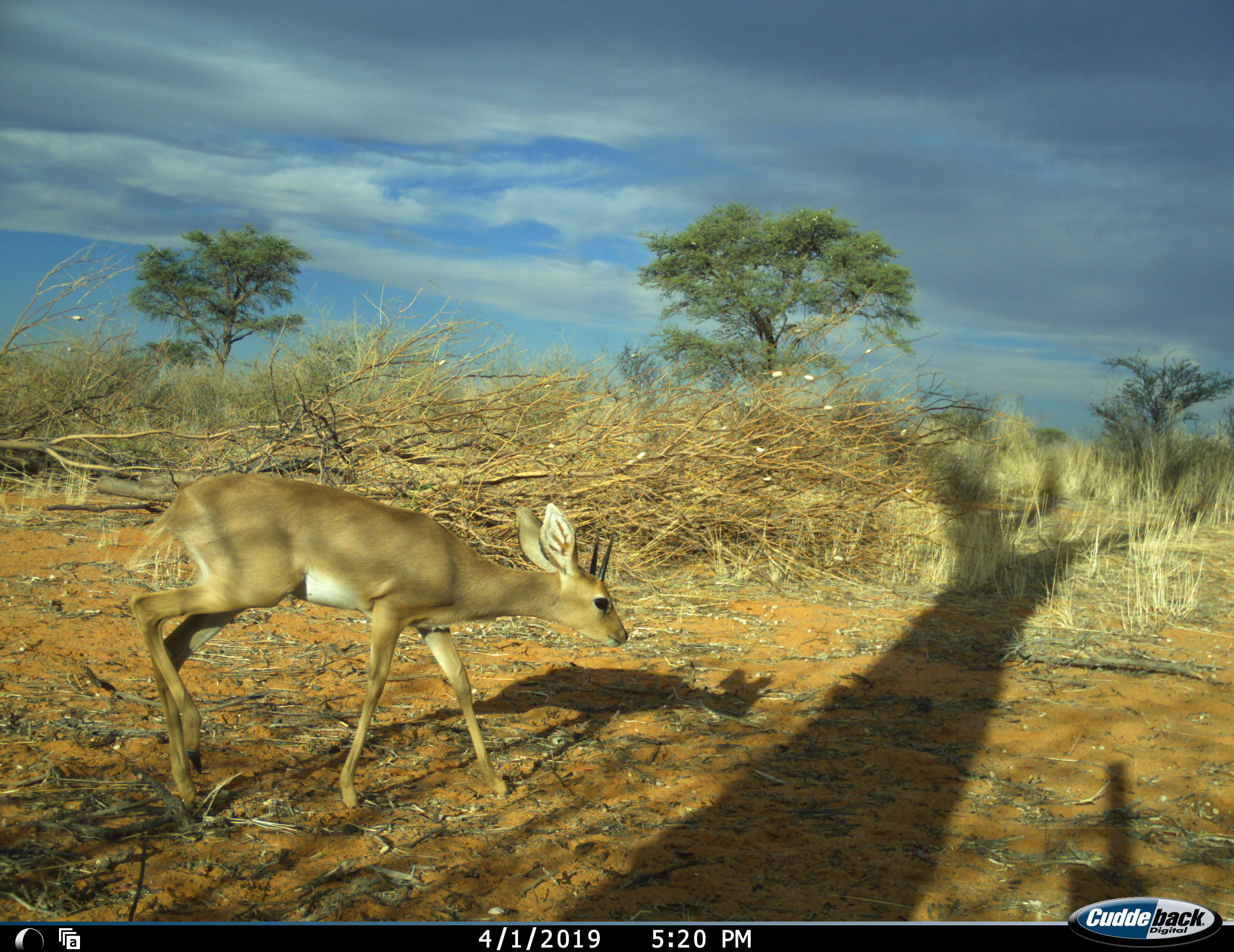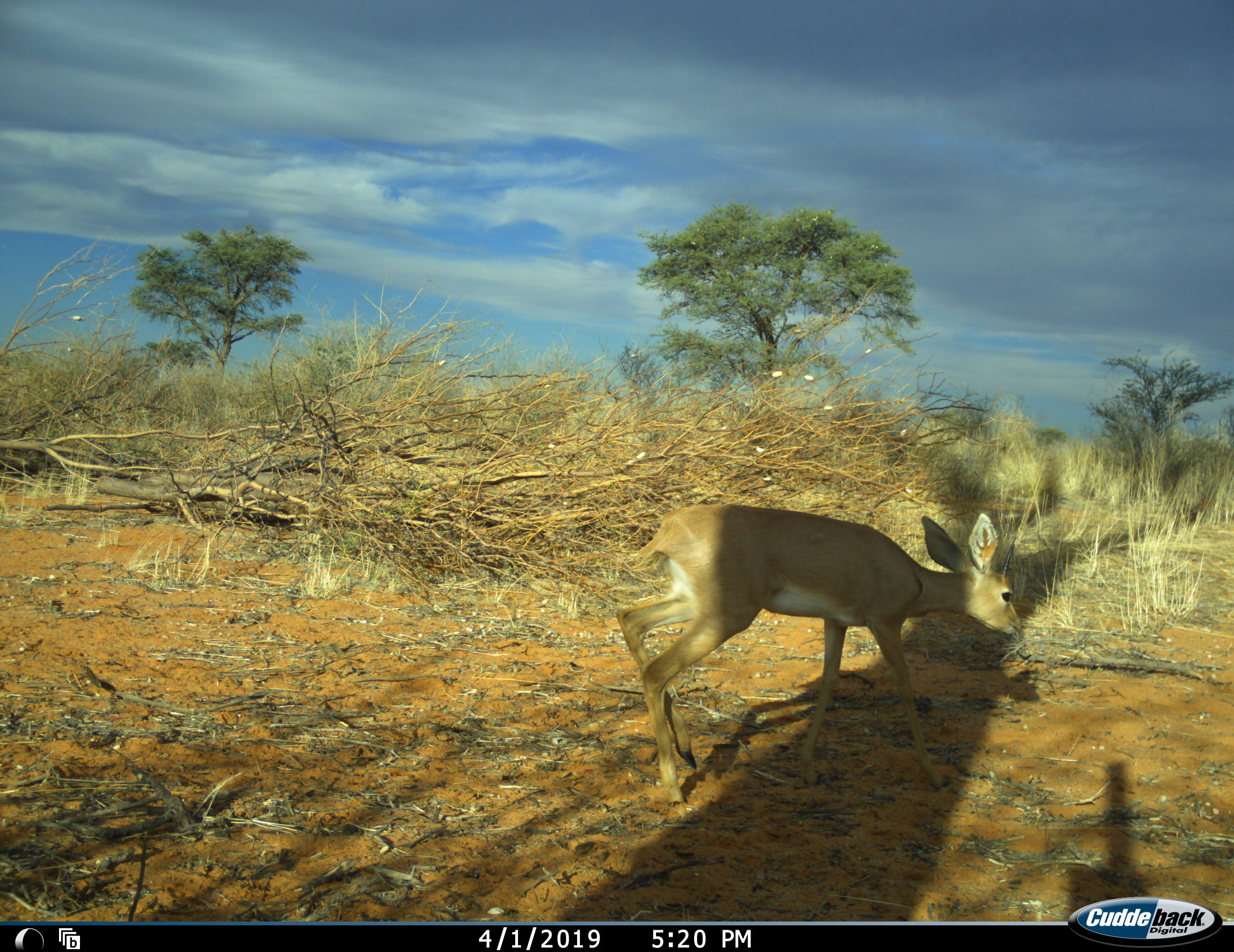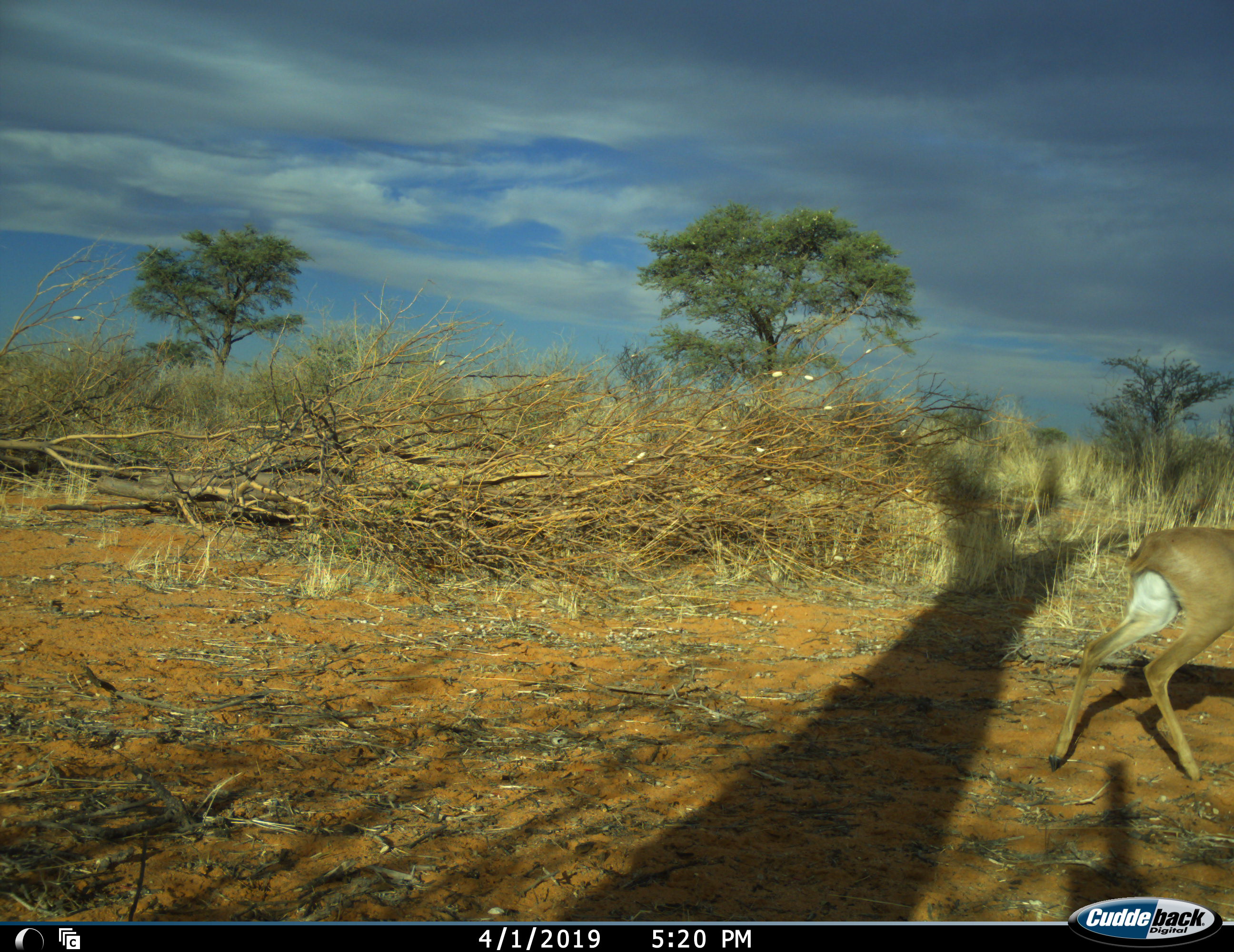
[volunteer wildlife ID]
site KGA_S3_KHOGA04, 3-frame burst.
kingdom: Animalia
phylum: Chordata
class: Mammalia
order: Artiodactyla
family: Bovidae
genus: Raphicerus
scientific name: Raphicerus campestris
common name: steenbok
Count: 1.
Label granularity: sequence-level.